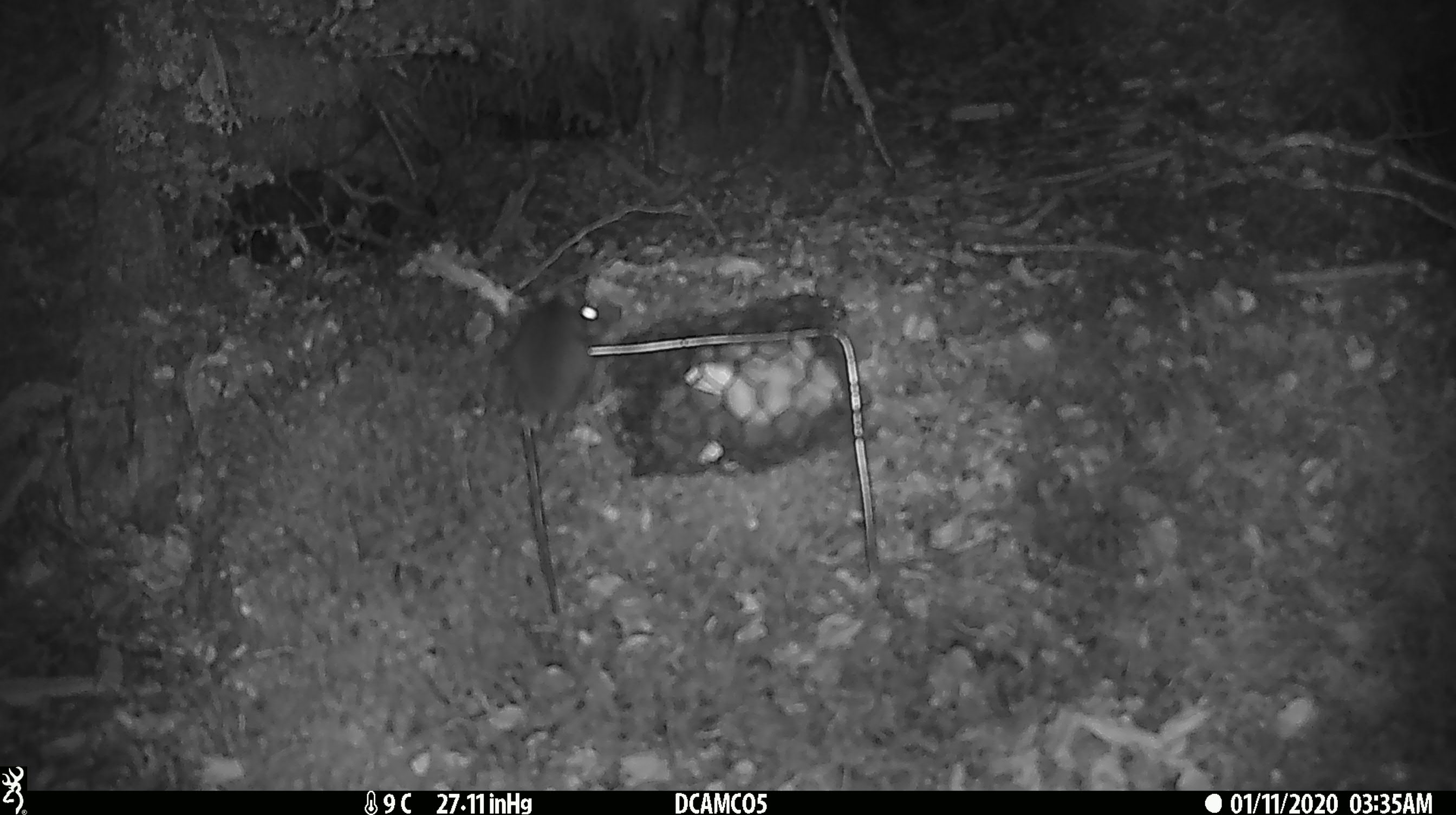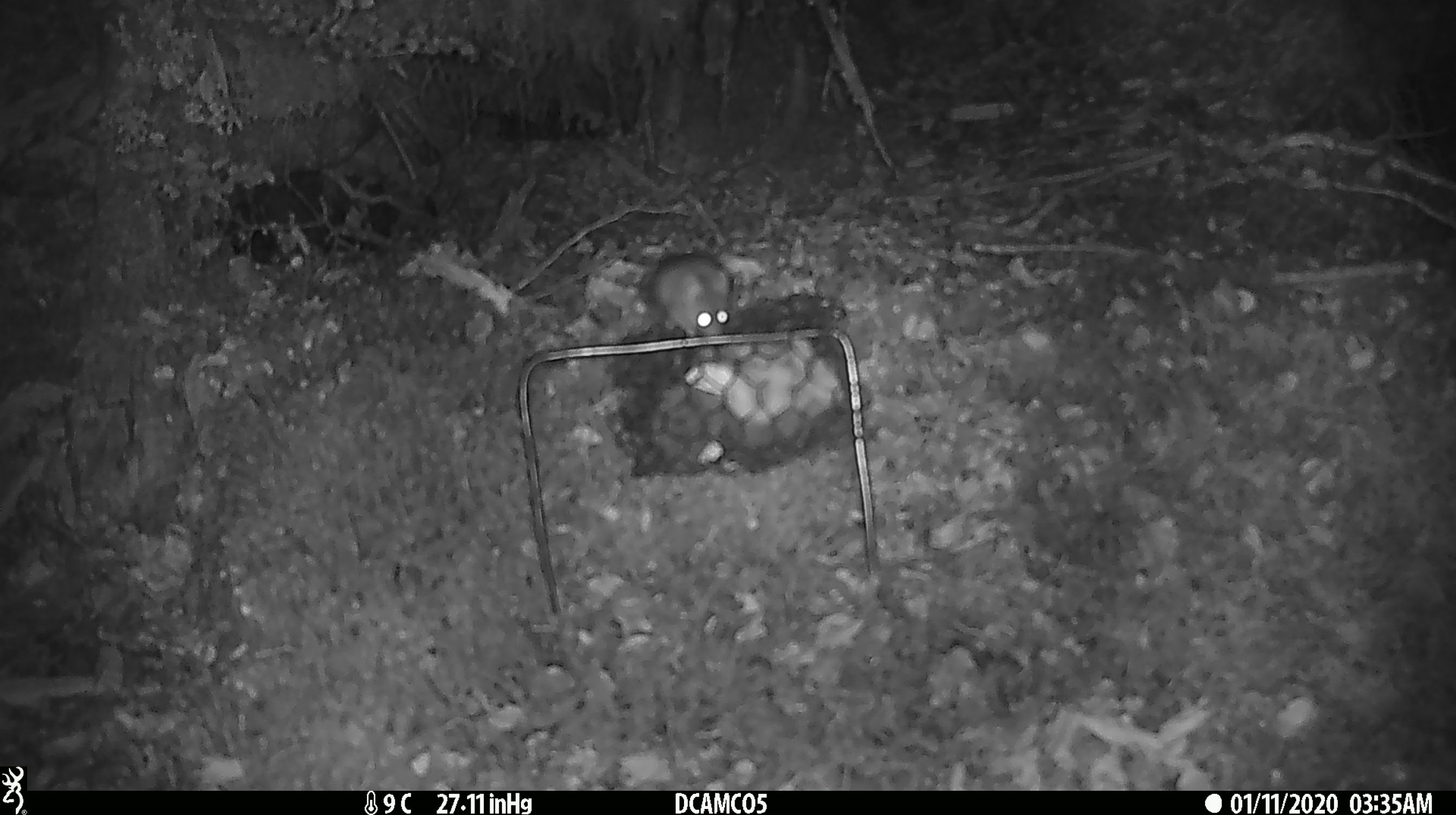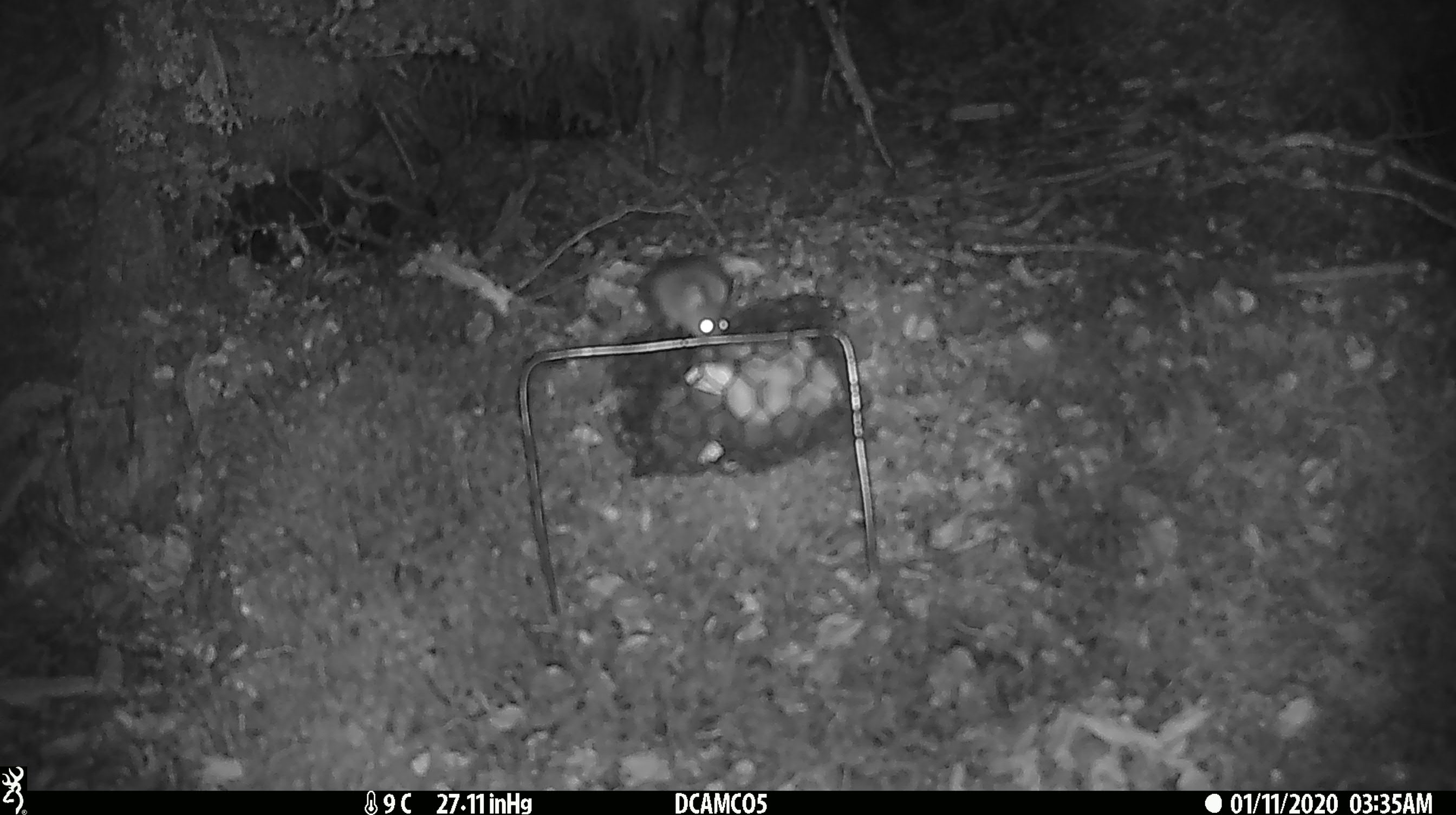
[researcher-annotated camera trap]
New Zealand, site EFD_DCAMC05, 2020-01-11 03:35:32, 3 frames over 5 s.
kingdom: Animalia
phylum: Chordata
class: Mammalia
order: Rodentia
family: Muridae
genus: Mus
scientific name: Mus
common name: mouse